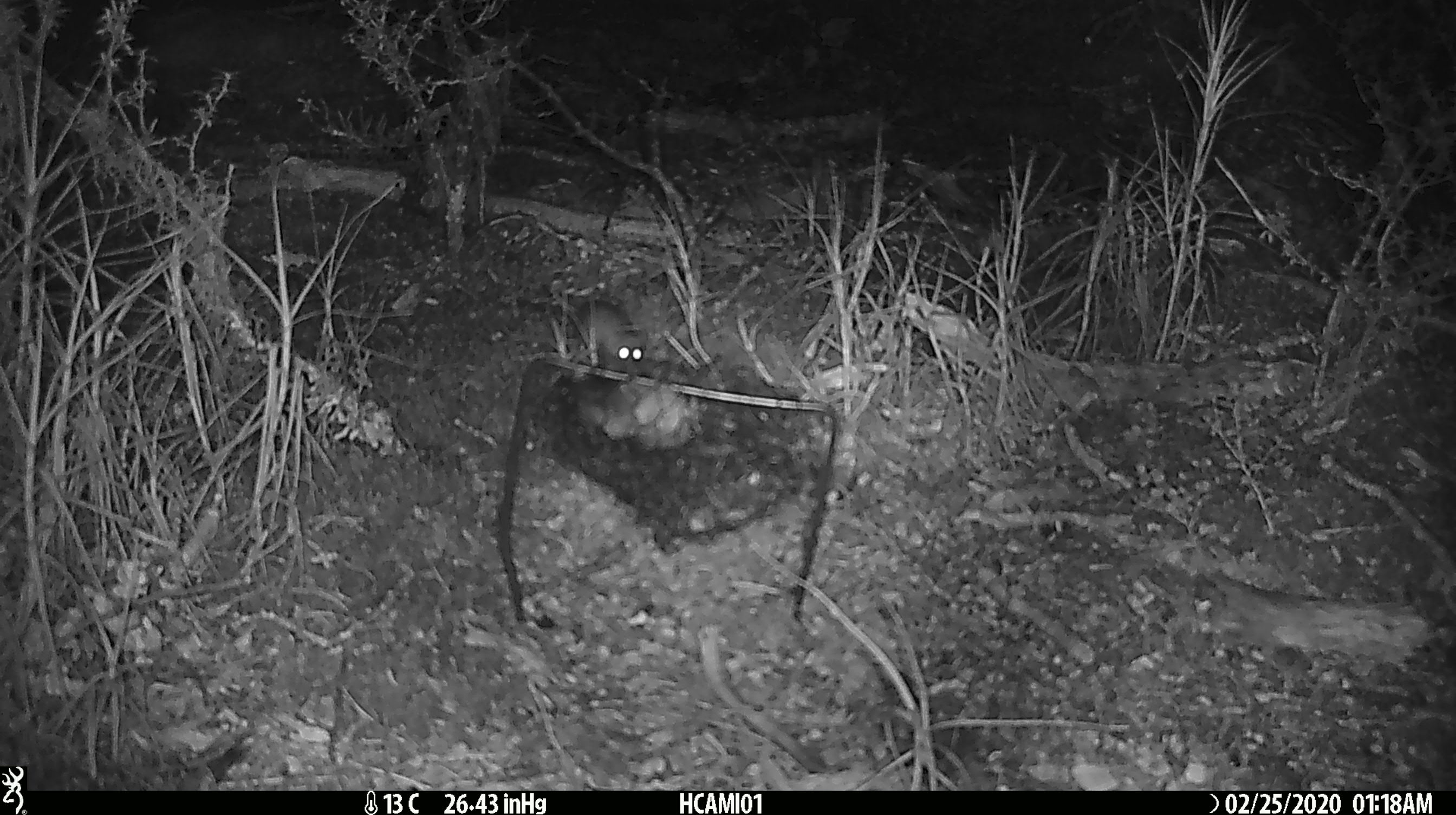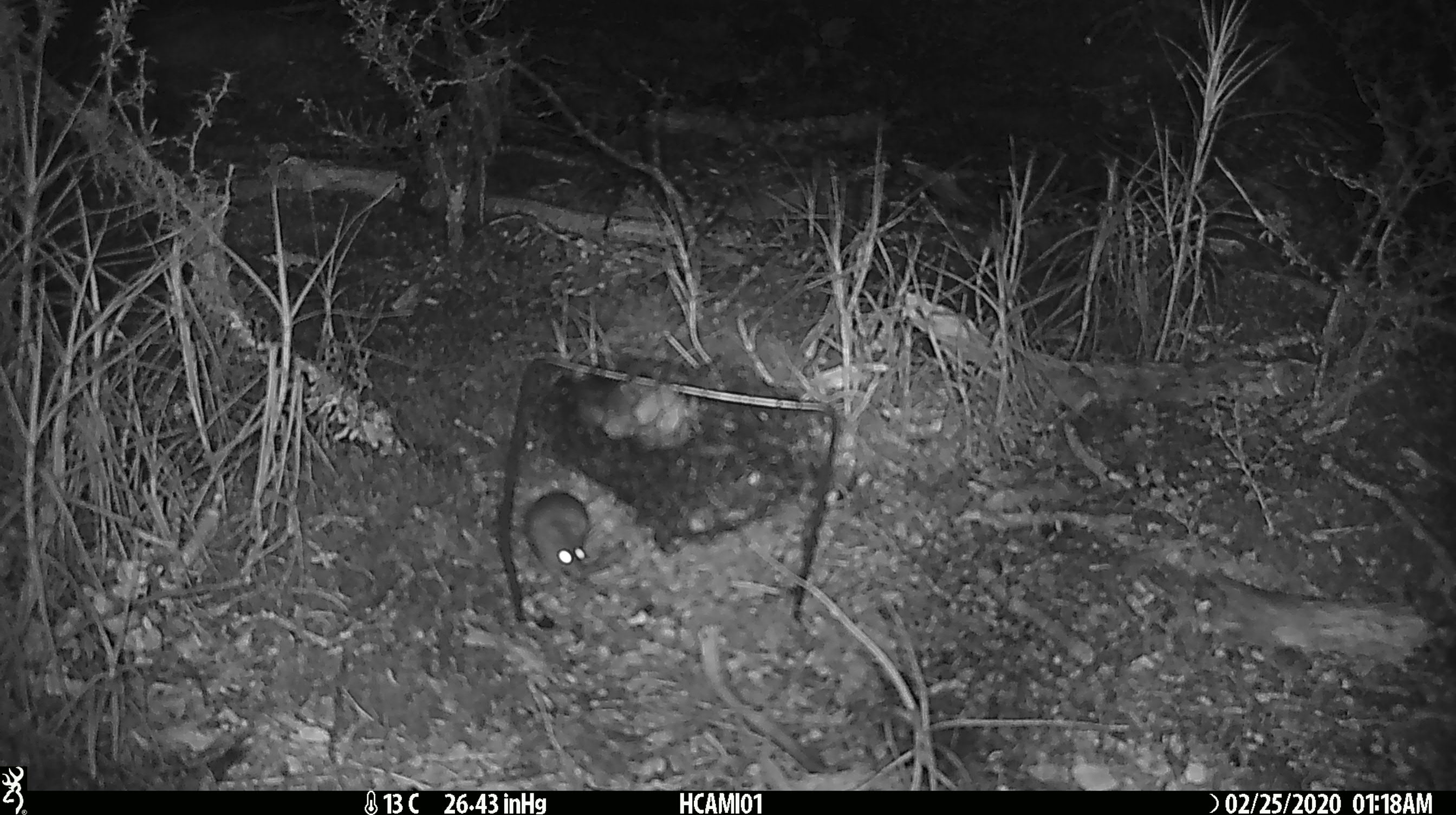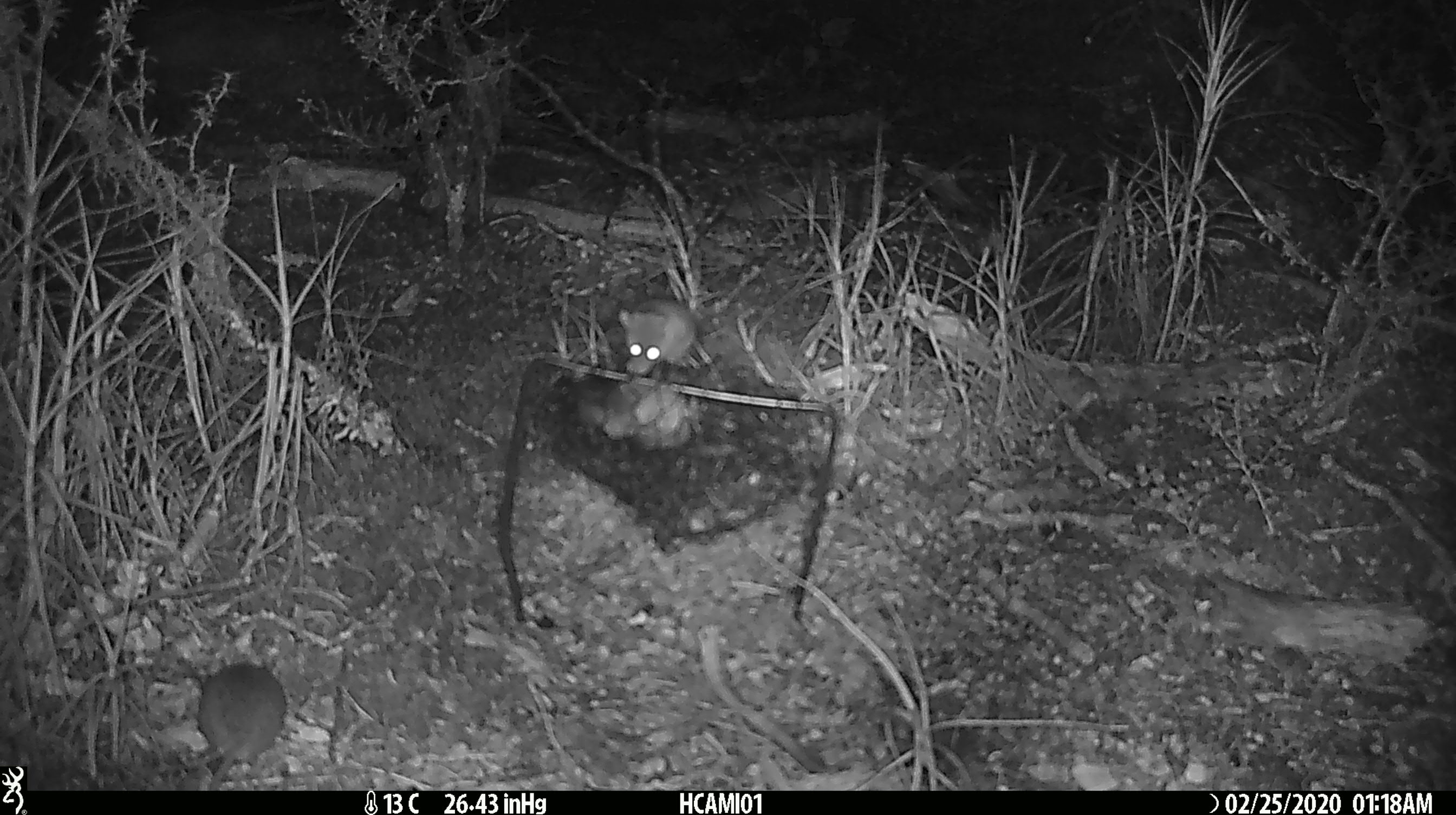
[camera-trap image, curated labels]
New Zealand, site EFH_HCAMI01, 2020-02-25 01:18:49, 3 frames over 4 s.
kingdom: Animalia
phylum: Chordata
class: Mammalia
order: Rodentia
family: Muridae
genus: Mus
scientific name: Mus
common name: mouse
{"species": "mouse (Mus)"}